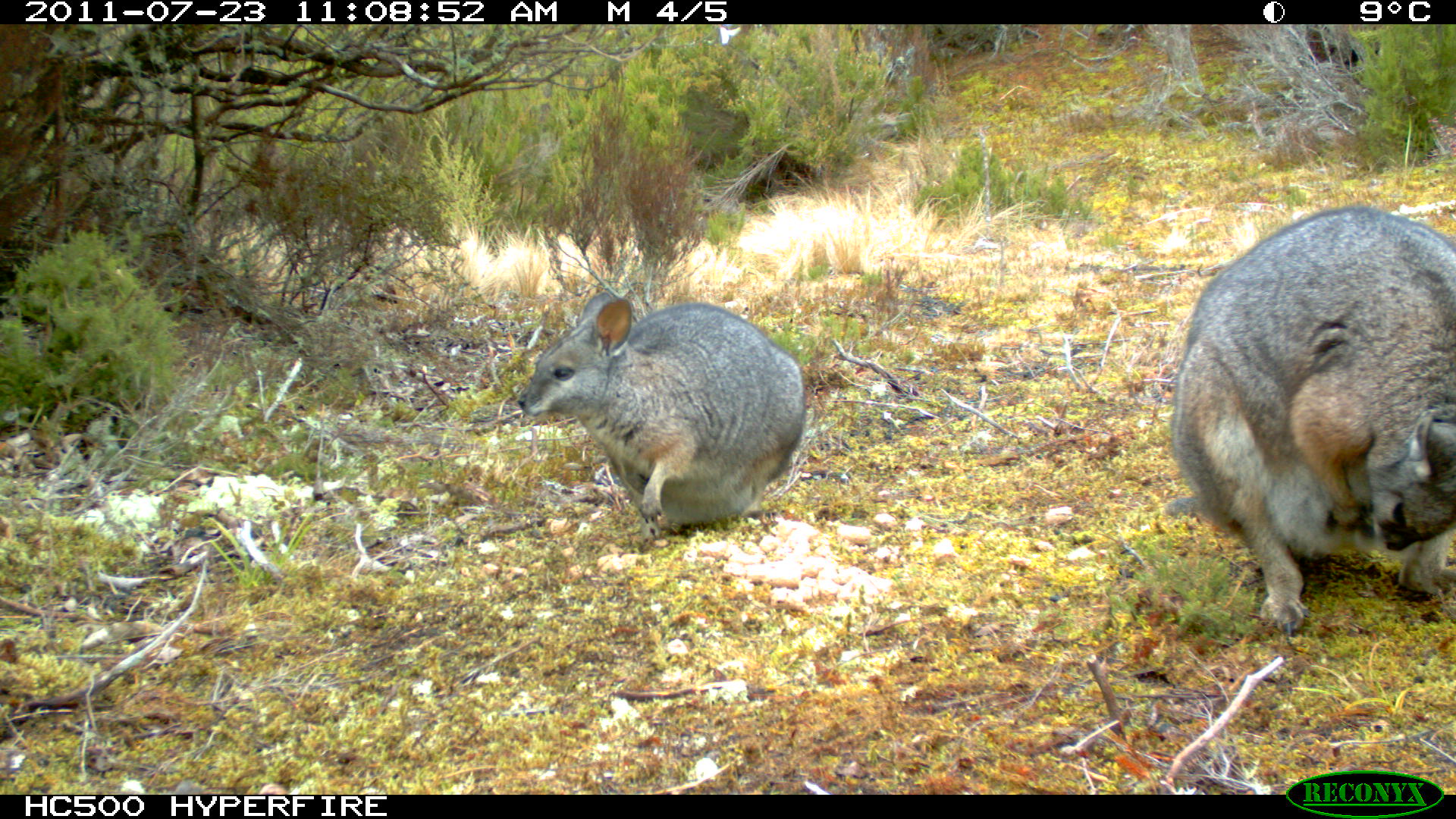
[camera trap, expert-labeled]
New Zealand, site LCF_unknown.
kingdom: Animalia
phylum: Chordata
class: Mammalia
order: Diprotodontia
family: Macropodidae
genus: Notamacropus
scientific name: Notamacropus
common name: wallaby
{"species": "wallaby (Notamacropus)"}